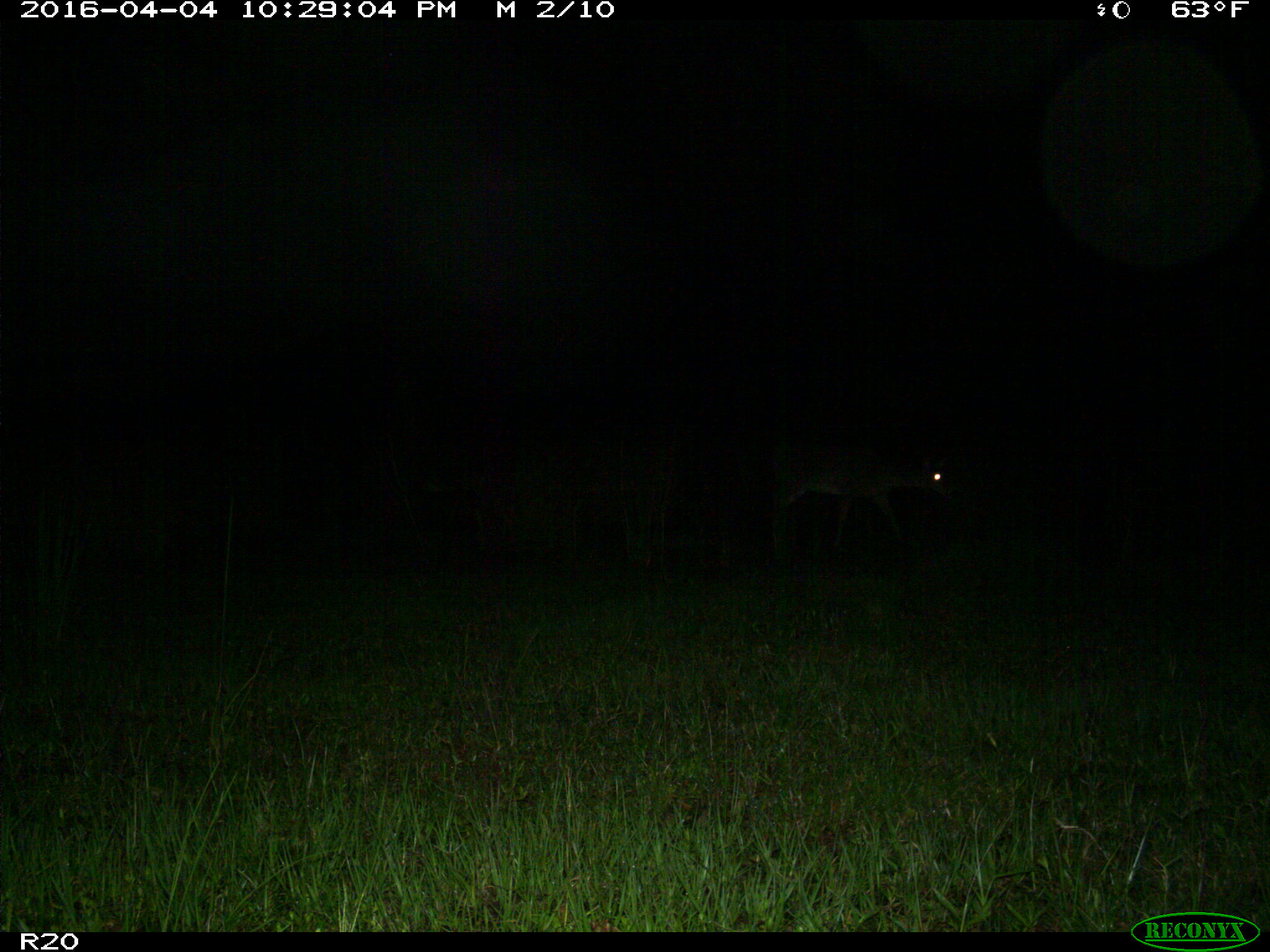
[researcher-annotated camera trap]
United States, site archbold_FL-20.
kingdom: Animalia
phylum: Chordata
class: Mammalia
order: Artiodactyla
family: Cervidae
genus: Odocoileus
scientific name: Odocoileus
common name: deer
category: unidentified deer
Unidentified deer (deer) (Odocoileus).